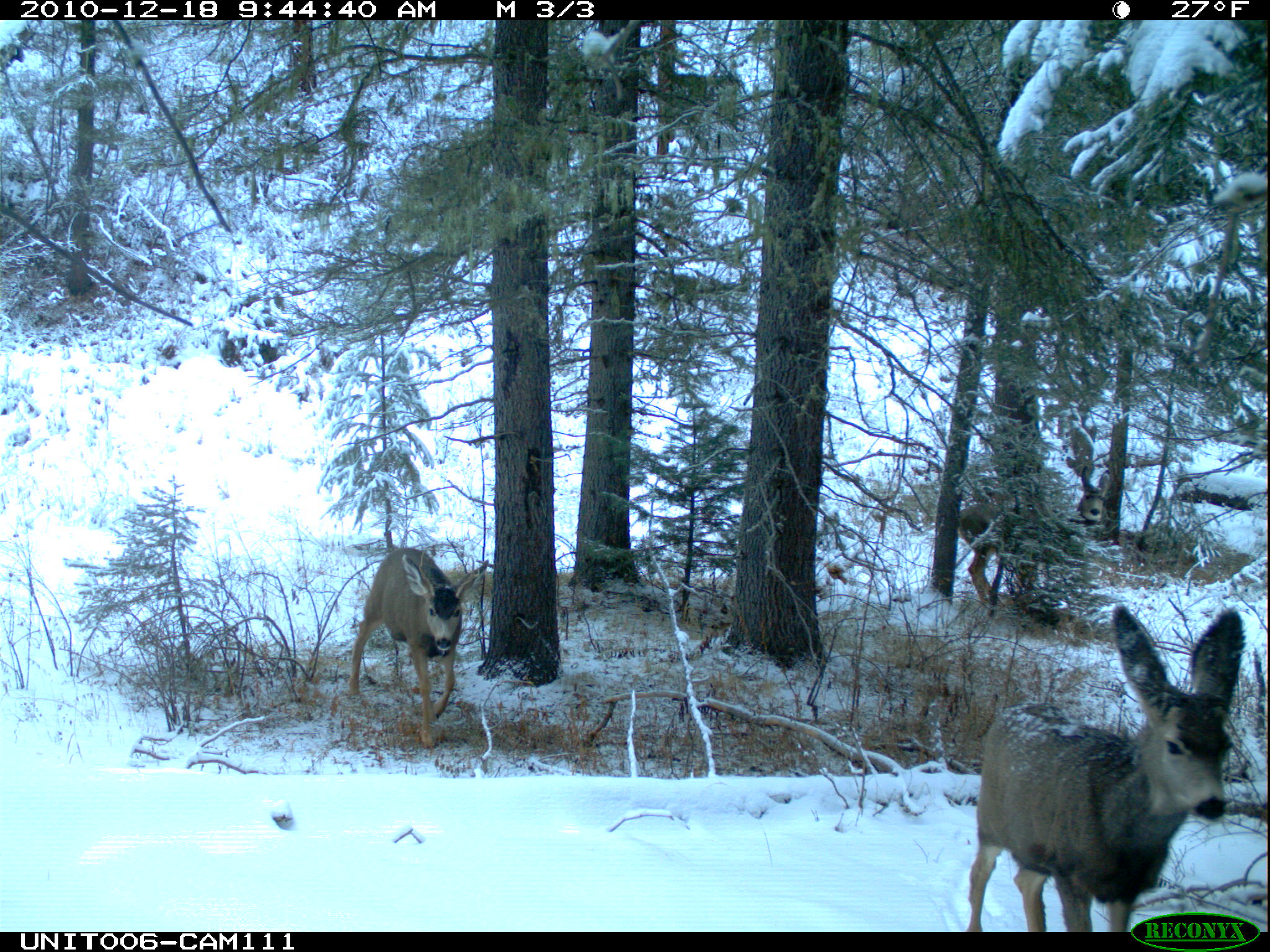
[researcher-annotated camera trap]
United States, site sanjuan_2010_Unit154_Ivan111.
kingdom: Animalia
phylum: Chordata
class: Mammalia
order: Artiodactyla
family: Cervidae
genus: Odocoileus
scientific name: Odocoileus hemionus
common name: mule deer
Odocoileus hemionus (mule deer).